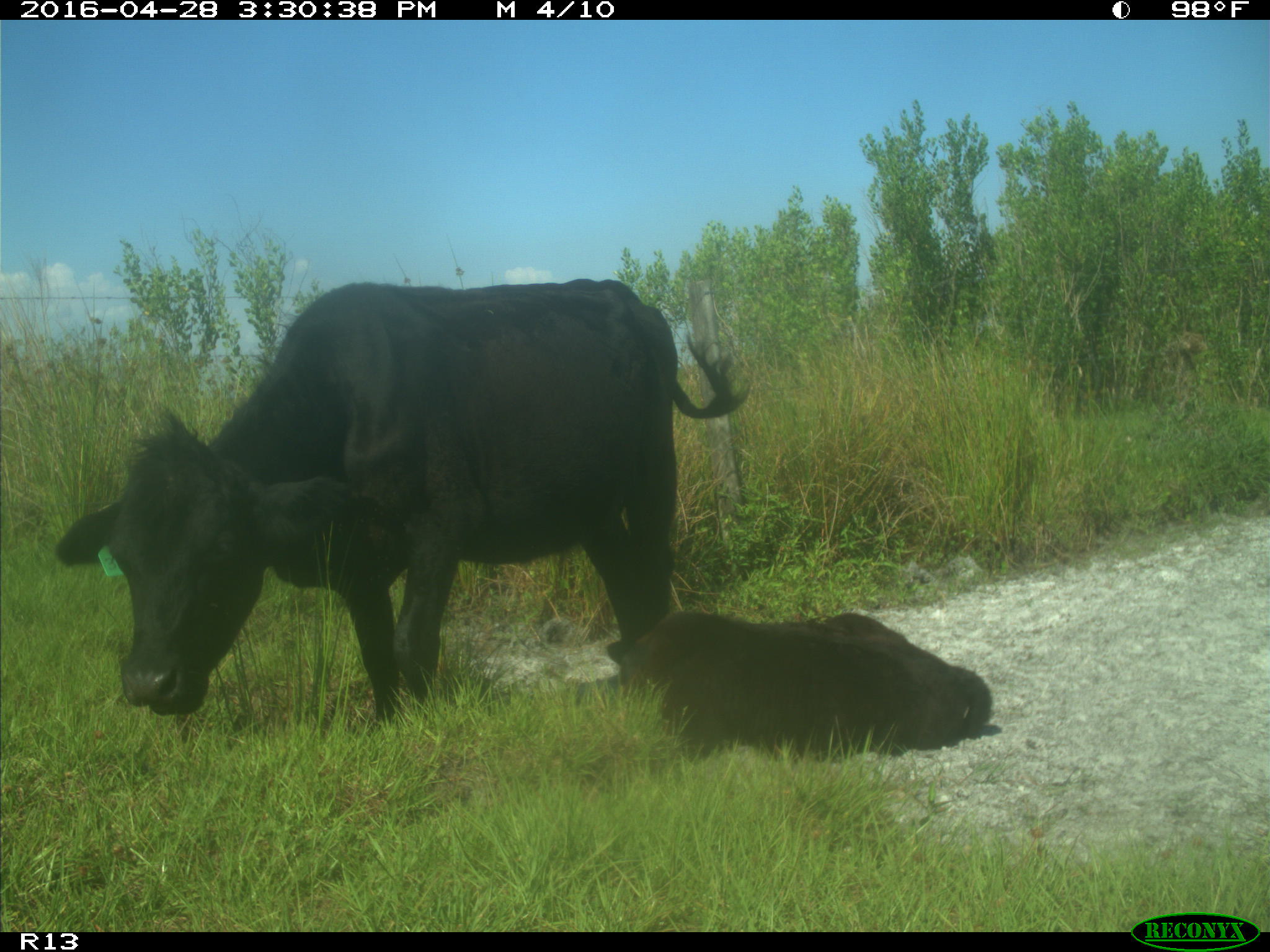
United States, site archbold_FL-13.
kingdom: Animalia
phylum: Chordata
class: Mammalia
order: Artiodactyla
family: Bovidae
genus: Bos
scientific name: Bos taurus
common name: domestic cow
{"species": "Bos taurus (domestic cow)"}